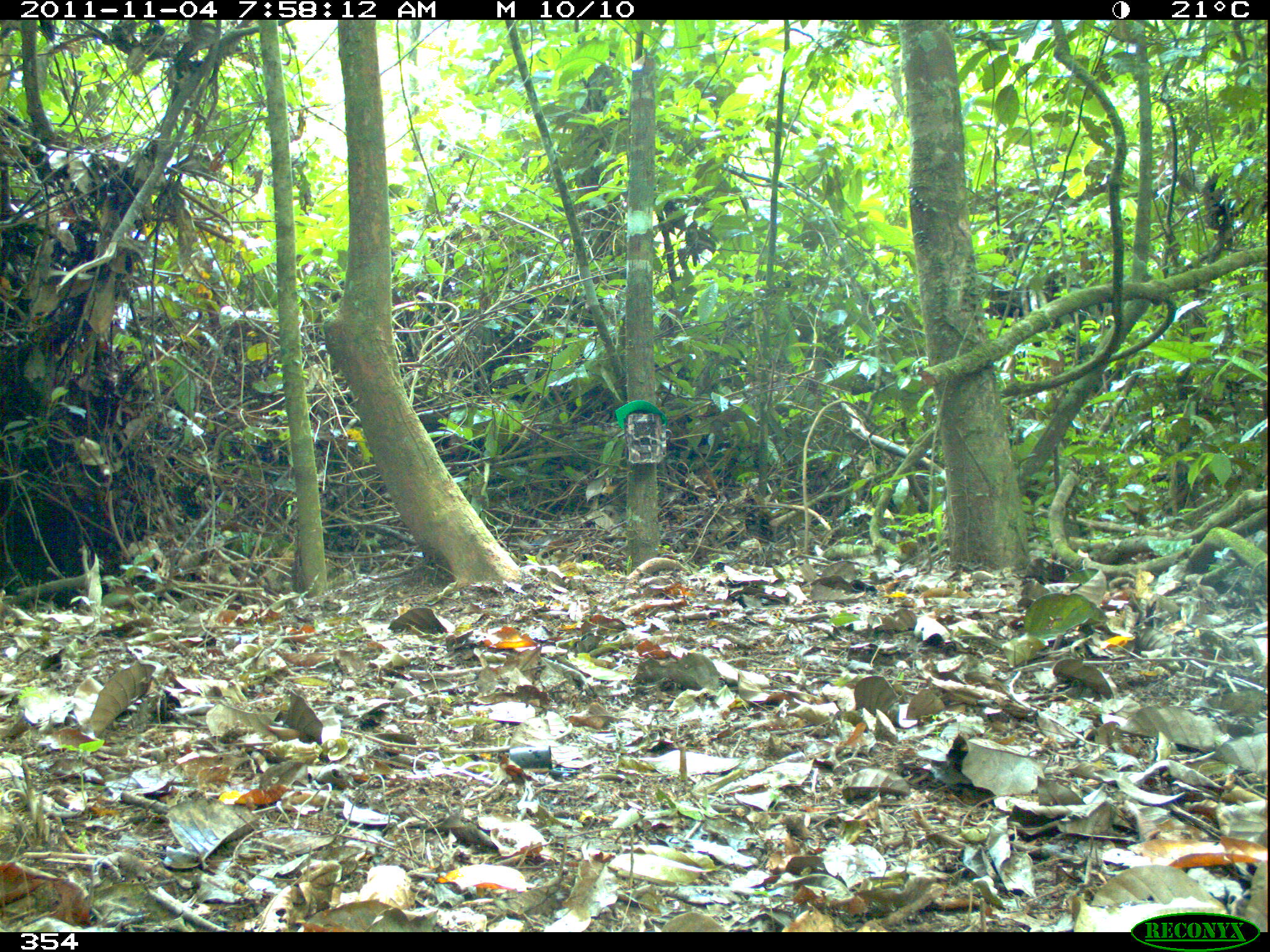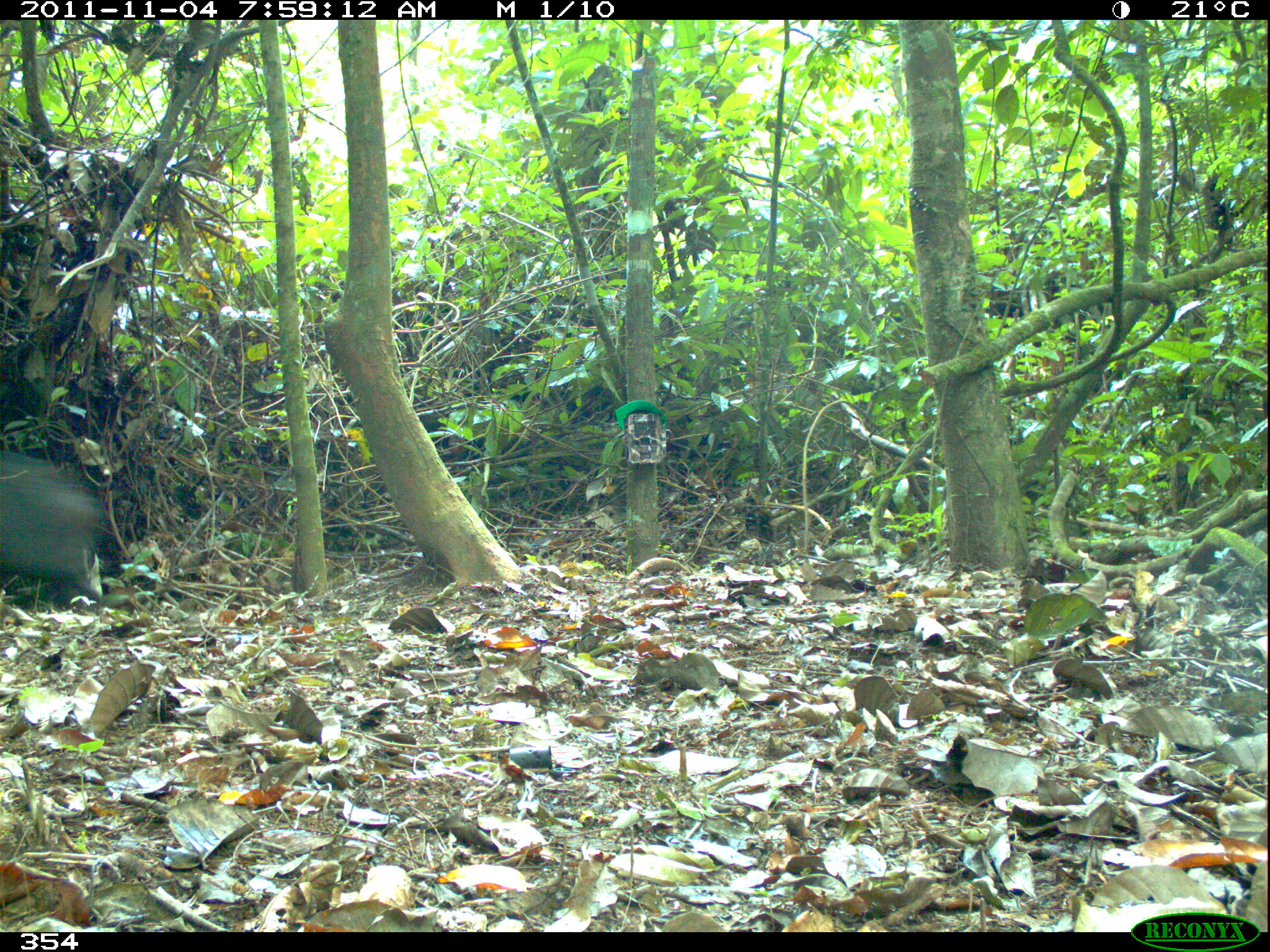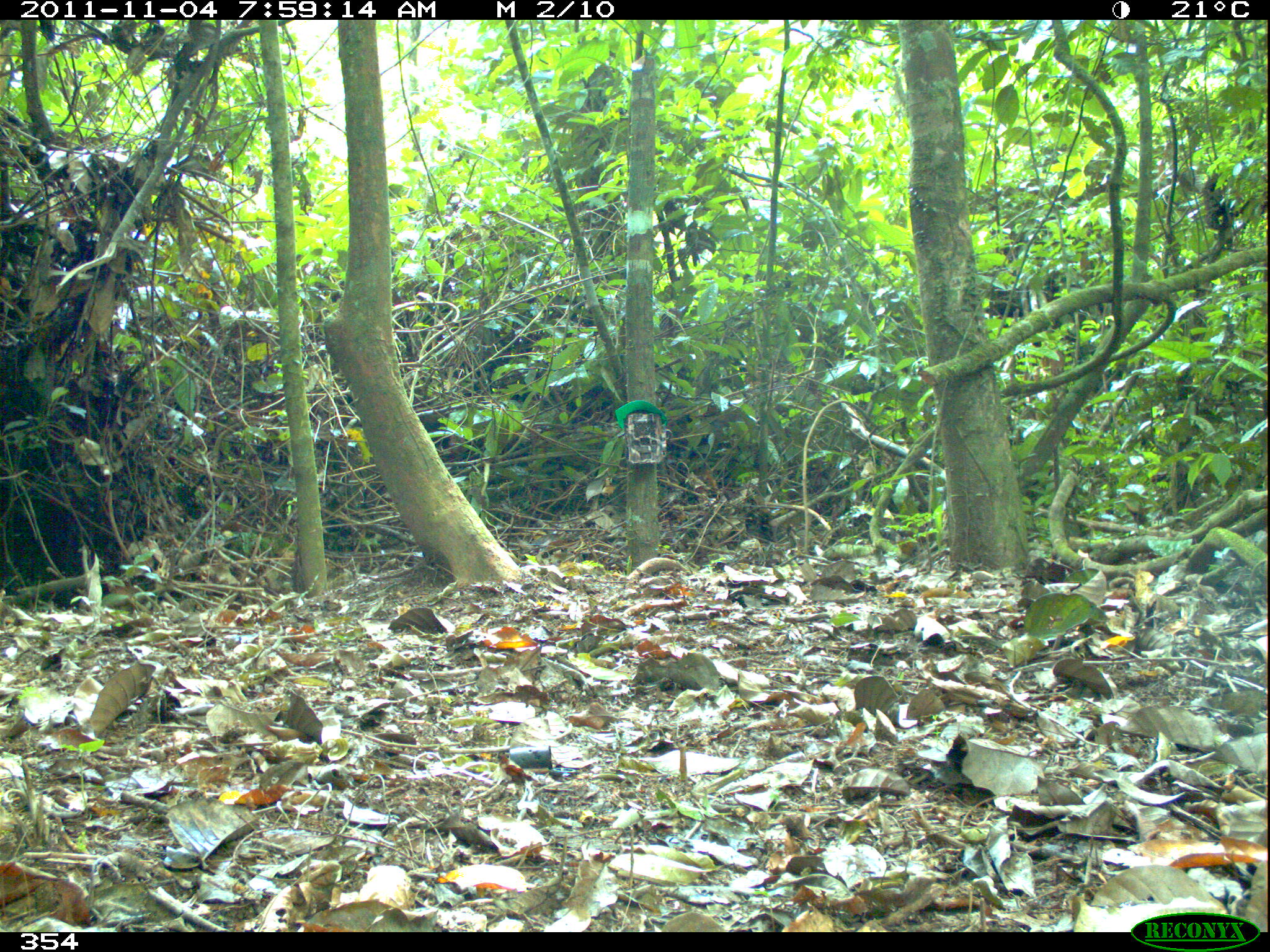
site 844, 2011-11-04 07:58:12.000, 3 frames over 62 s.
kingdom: Animalia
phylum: Chordata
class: Mammalia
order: Artiodactyla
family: Tayassuidae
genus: Tayassu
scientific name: Tayassu pecari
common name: white-lipped peccary